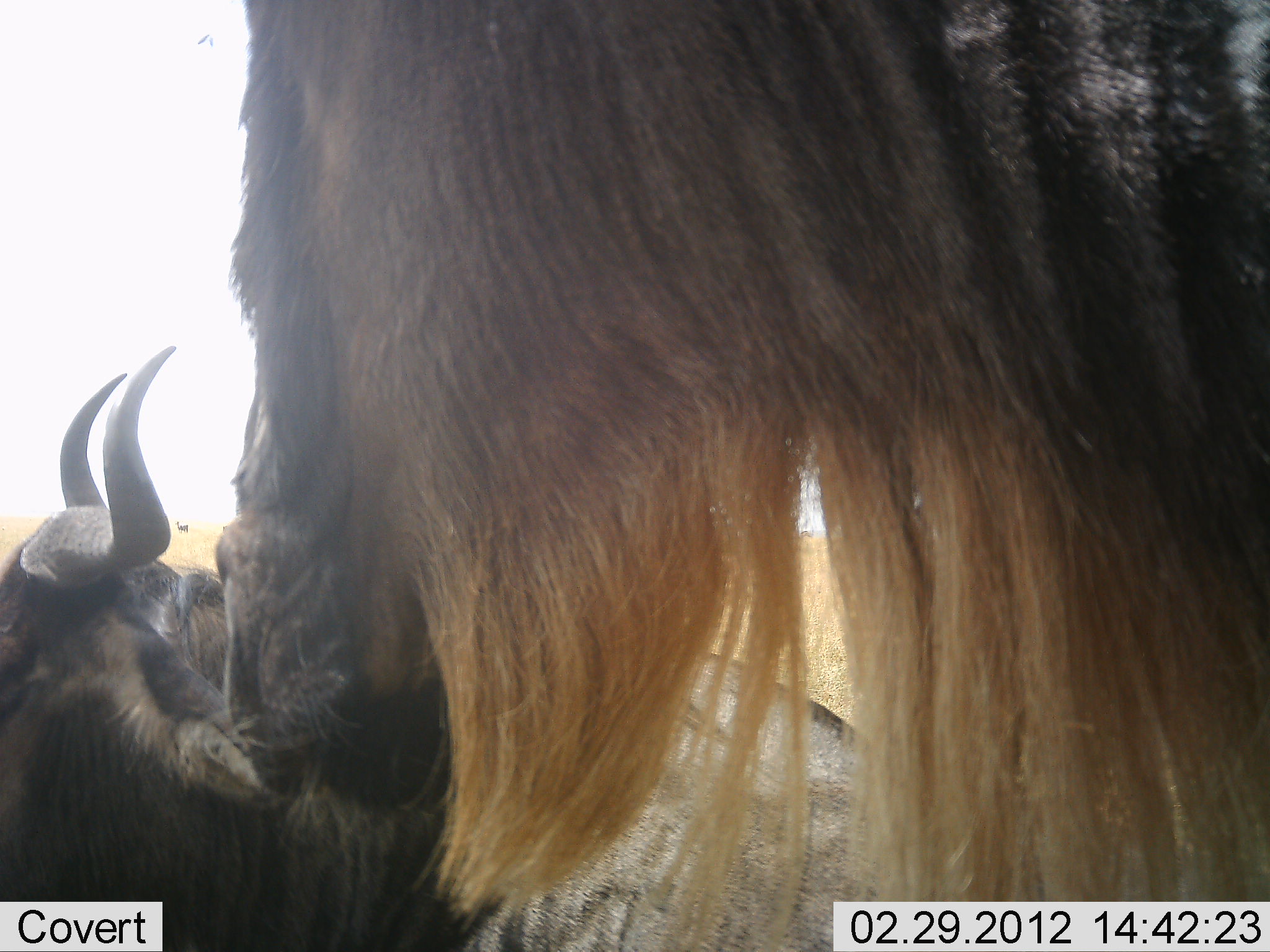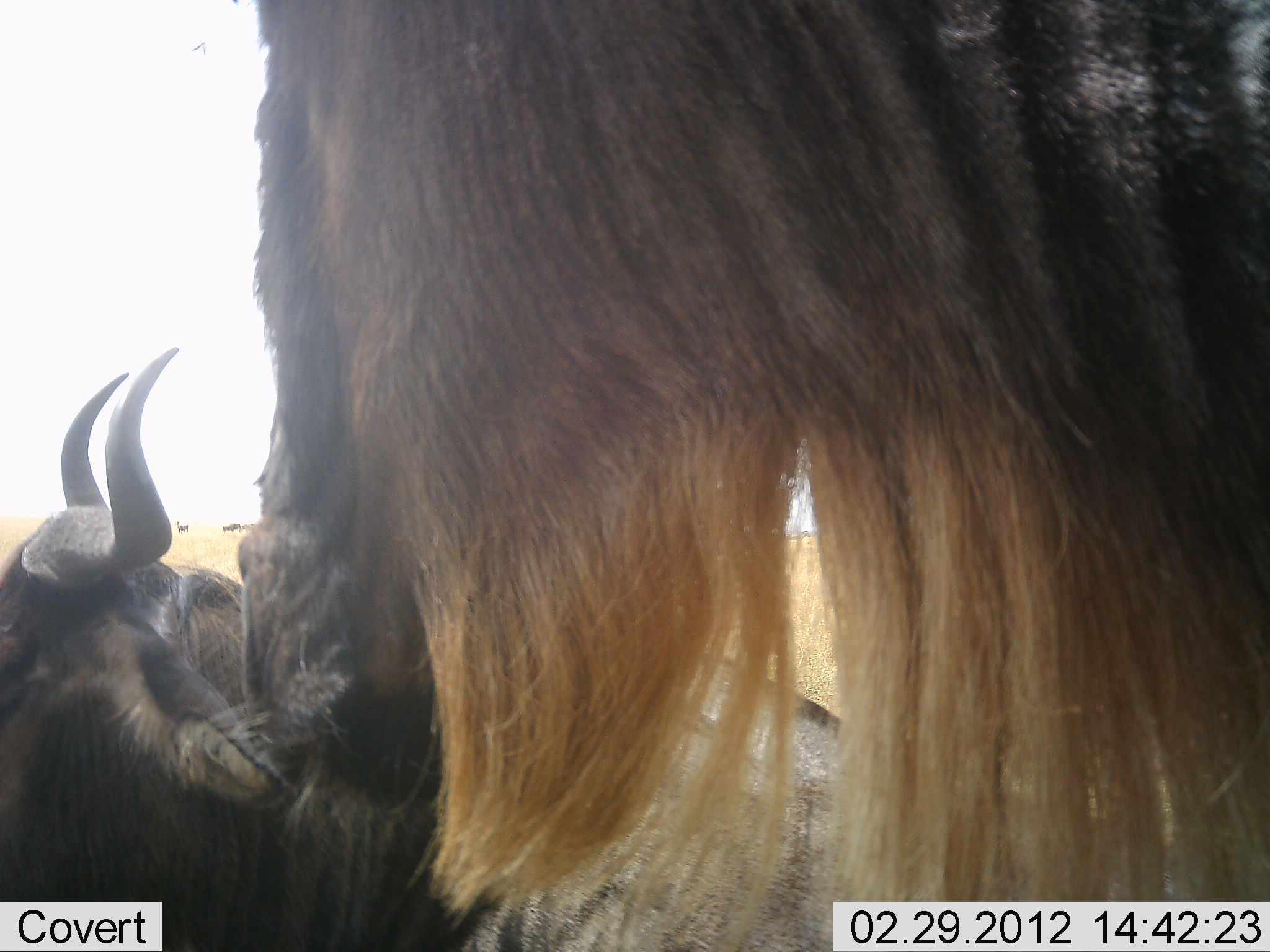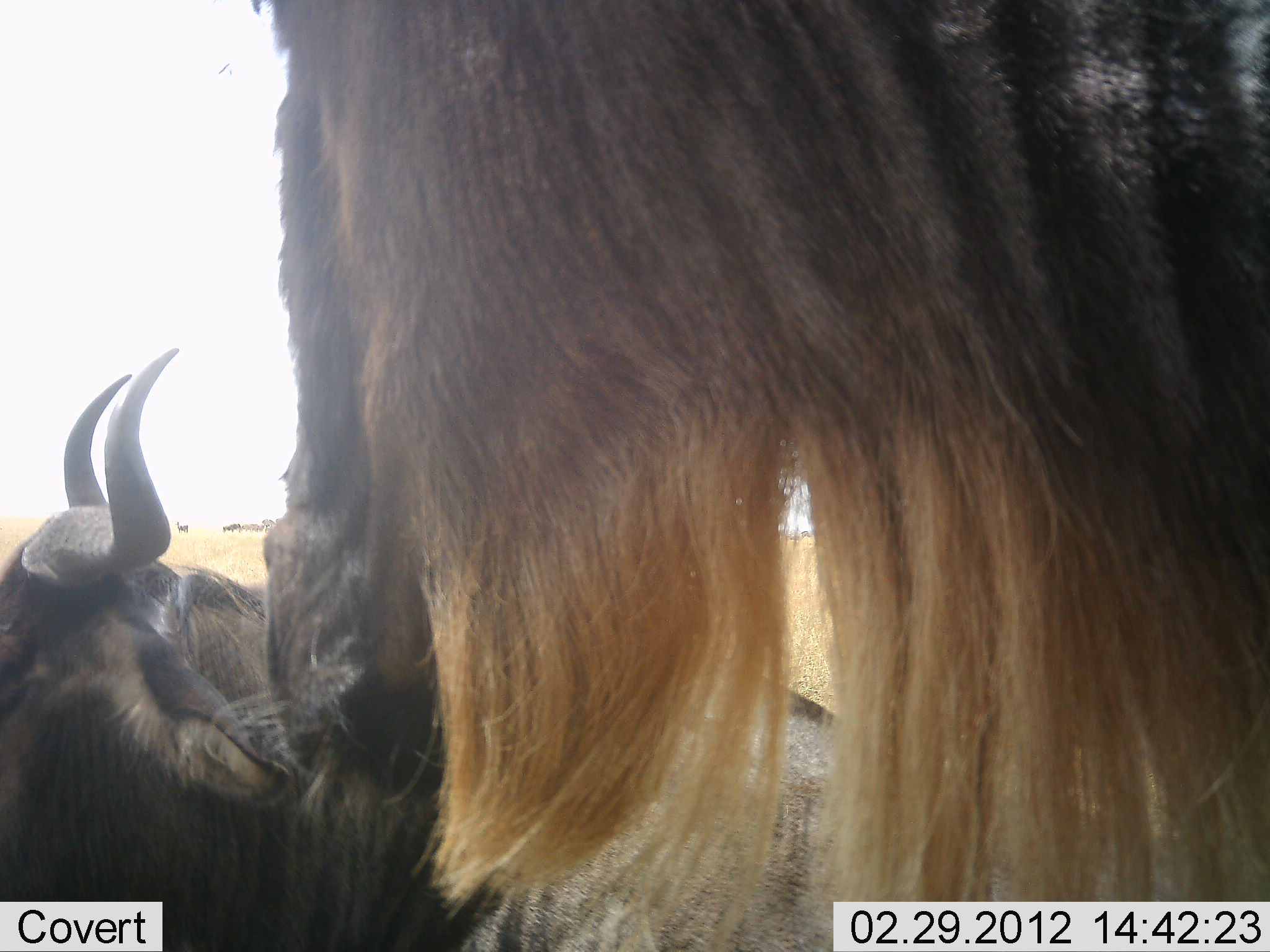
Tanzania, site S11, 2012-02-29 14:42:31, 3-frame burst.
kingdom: Animalia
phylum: Chordata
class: Mammalia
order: Artiodactyla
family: Bovidae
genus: Connochaetes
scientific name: Connochaetes taurinus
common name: blue wildebeest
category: wildebeest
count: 2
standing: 75%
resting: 75%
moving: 4%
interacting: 8%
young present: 0%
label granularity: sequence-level